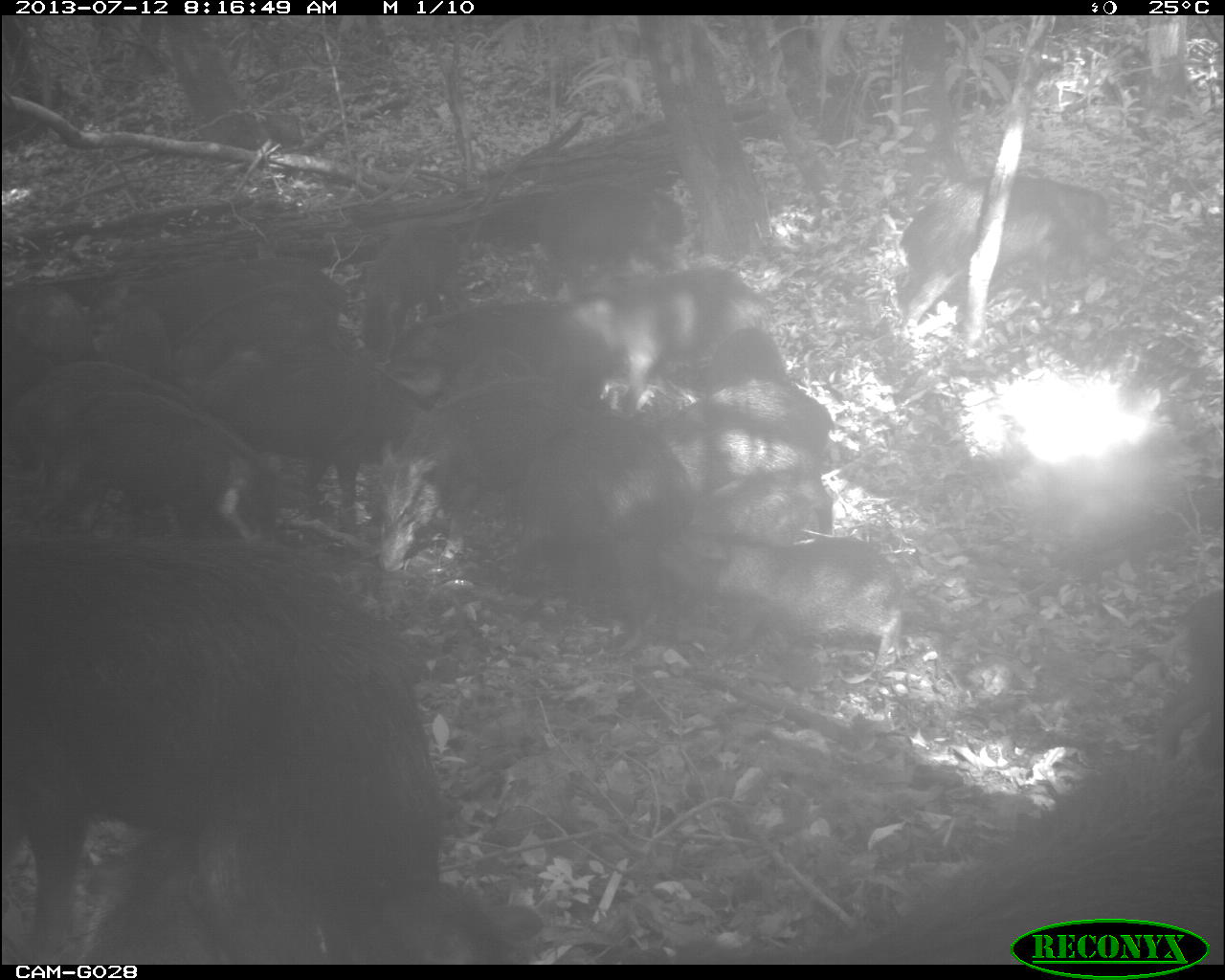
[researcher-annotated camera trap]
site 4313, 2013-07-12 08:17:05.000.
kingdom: Animalia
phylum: Chordata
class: Mammalia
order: Artiodactyla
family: Tayassuidae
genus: Tayassu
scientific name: Tayassu pecari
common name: white-lipped peccary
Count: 25.